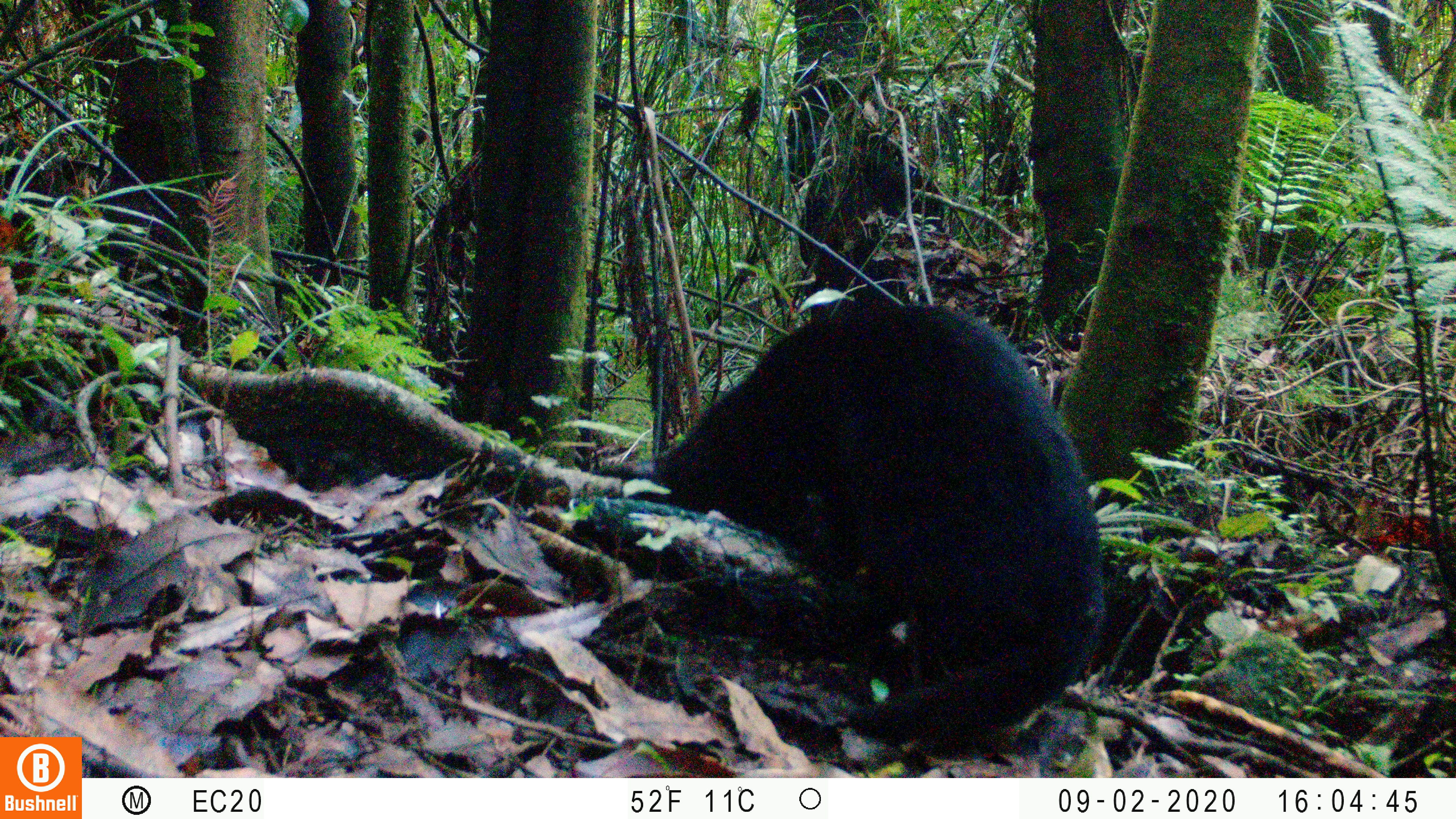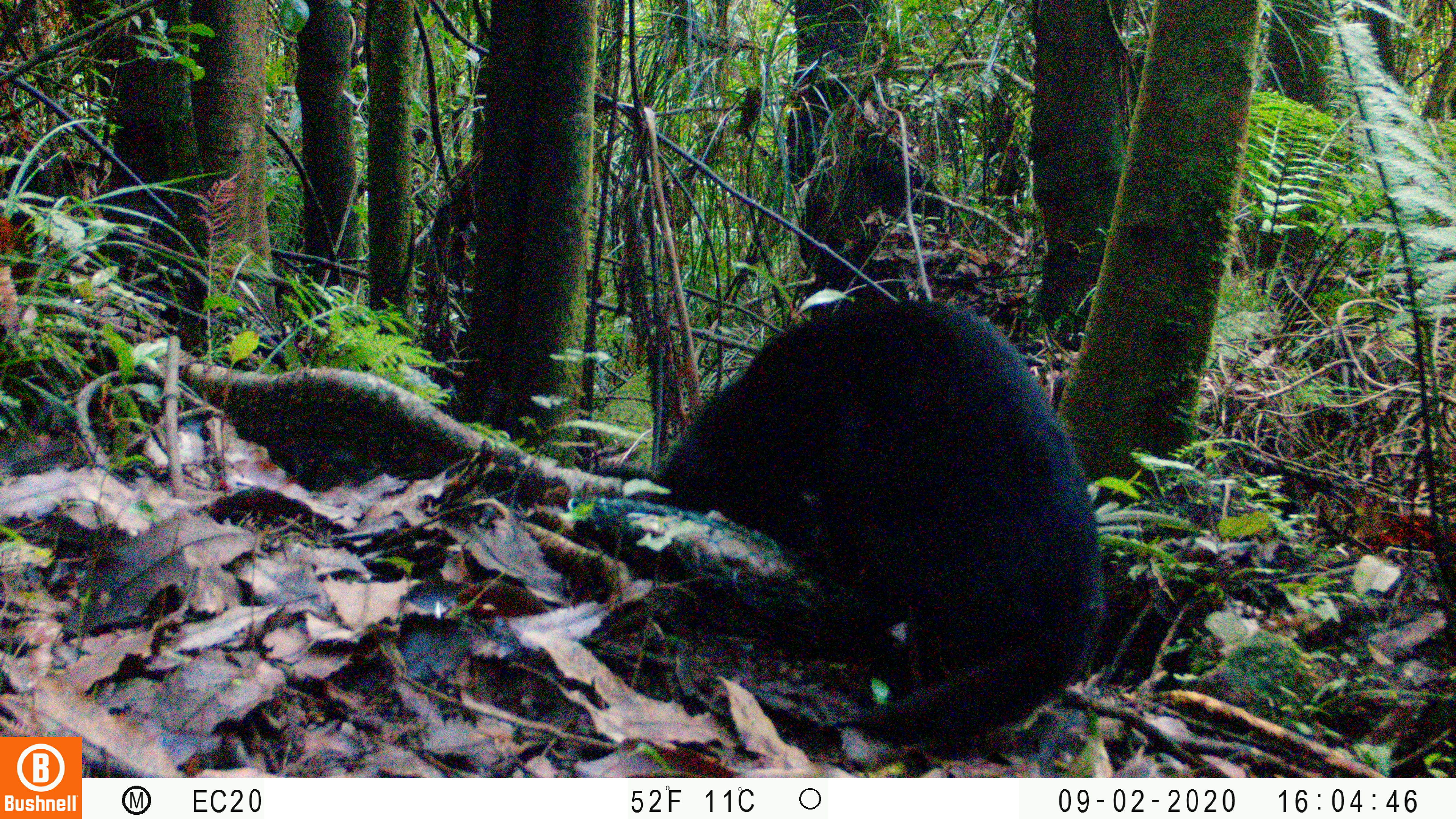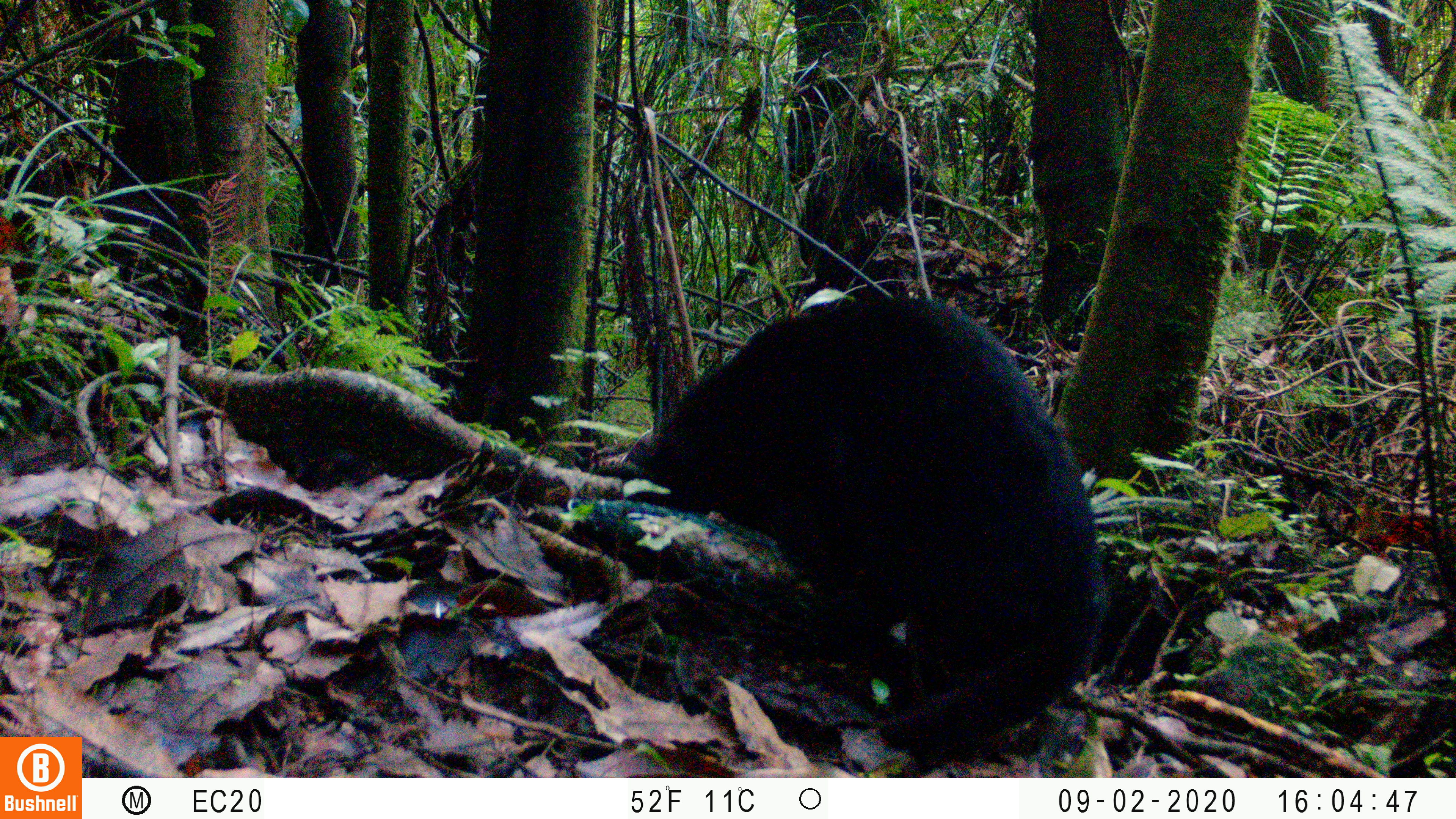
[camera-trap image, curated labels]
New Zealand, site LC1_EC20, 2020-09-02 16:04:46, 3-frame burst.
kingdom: Animalia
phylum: Chordata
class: Mammalia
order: Carnivora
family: Felidae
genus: Felis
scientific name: Felis catus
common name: domestic cat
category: cat